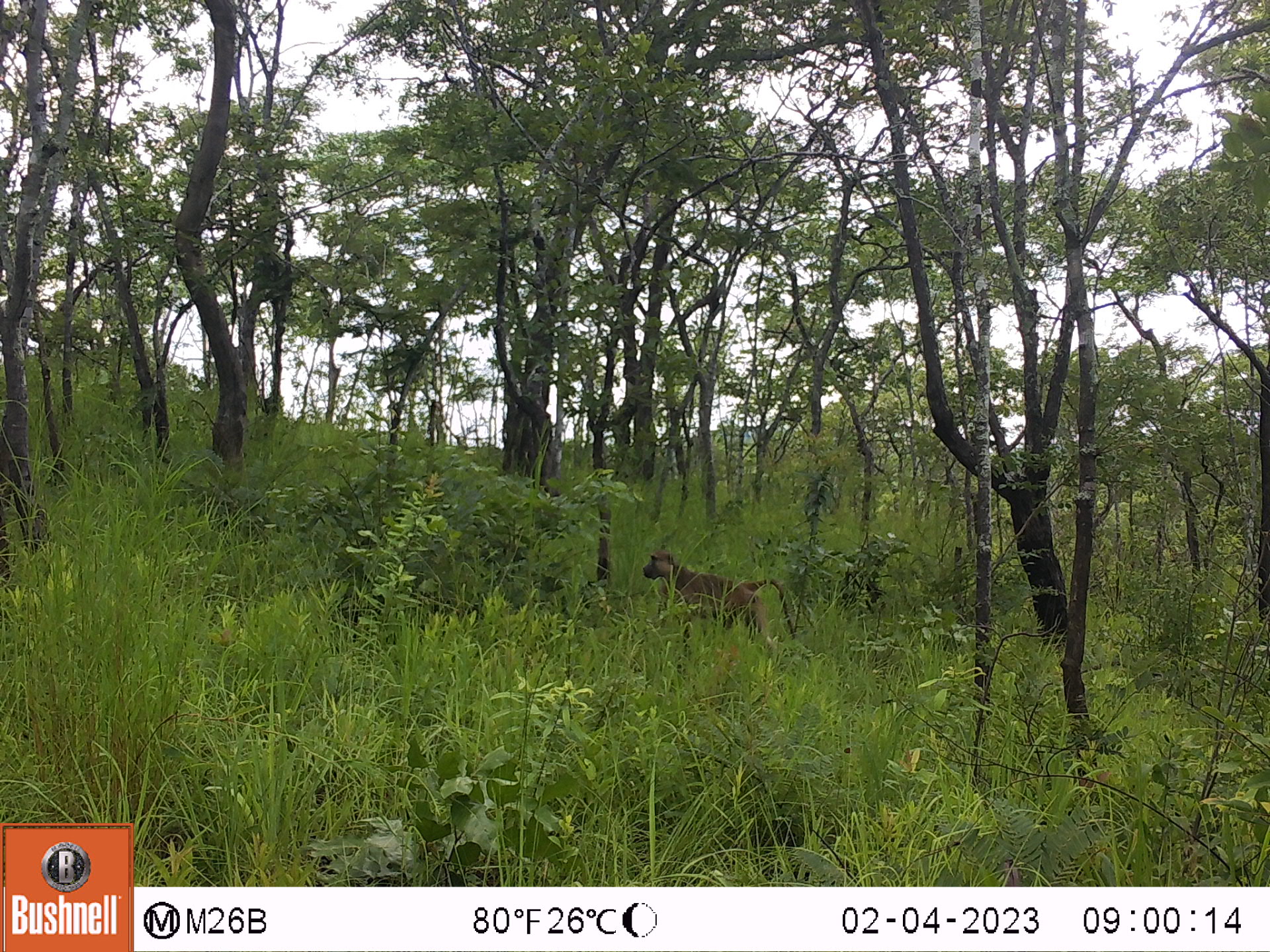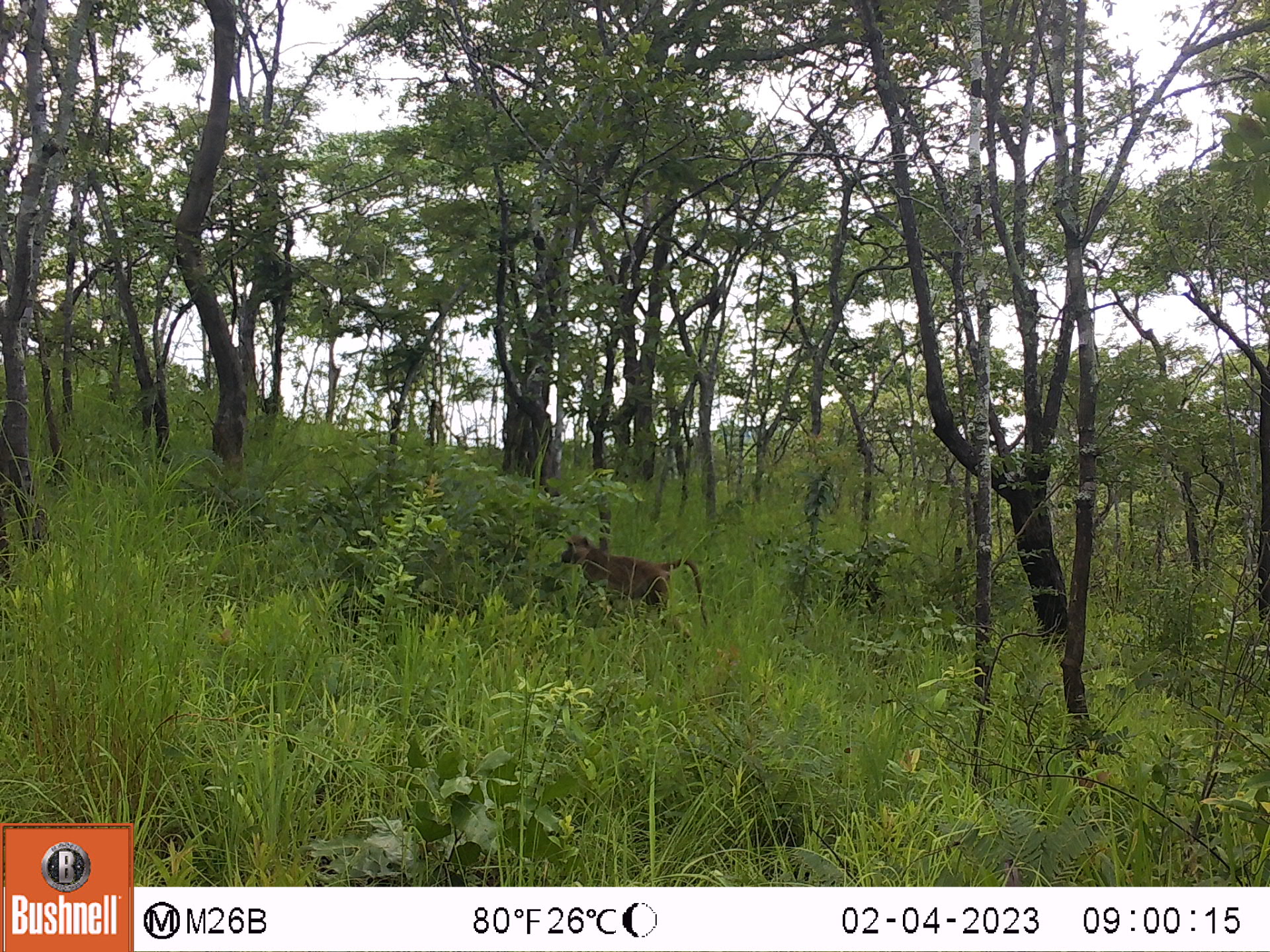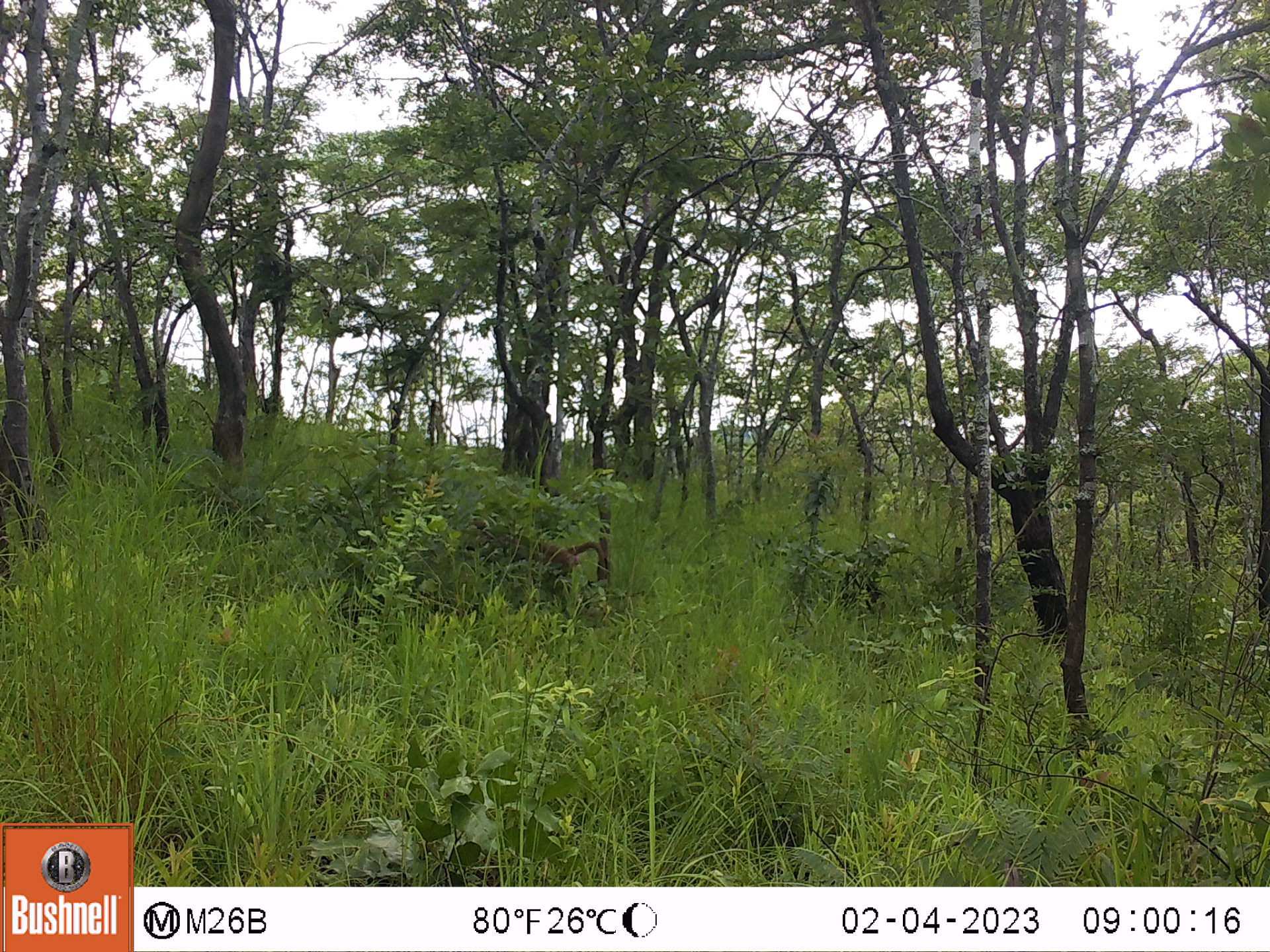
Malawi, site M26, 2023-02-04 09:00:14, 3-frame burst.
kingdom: Animalia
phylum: Chordata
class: Mammalia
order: Primates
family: Cercopithecidae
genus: Papio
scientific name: Papio cynocephalus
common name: yellow baboon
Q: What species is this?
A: Yellow baboon (Papio cynocephalus).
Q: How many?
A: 1.